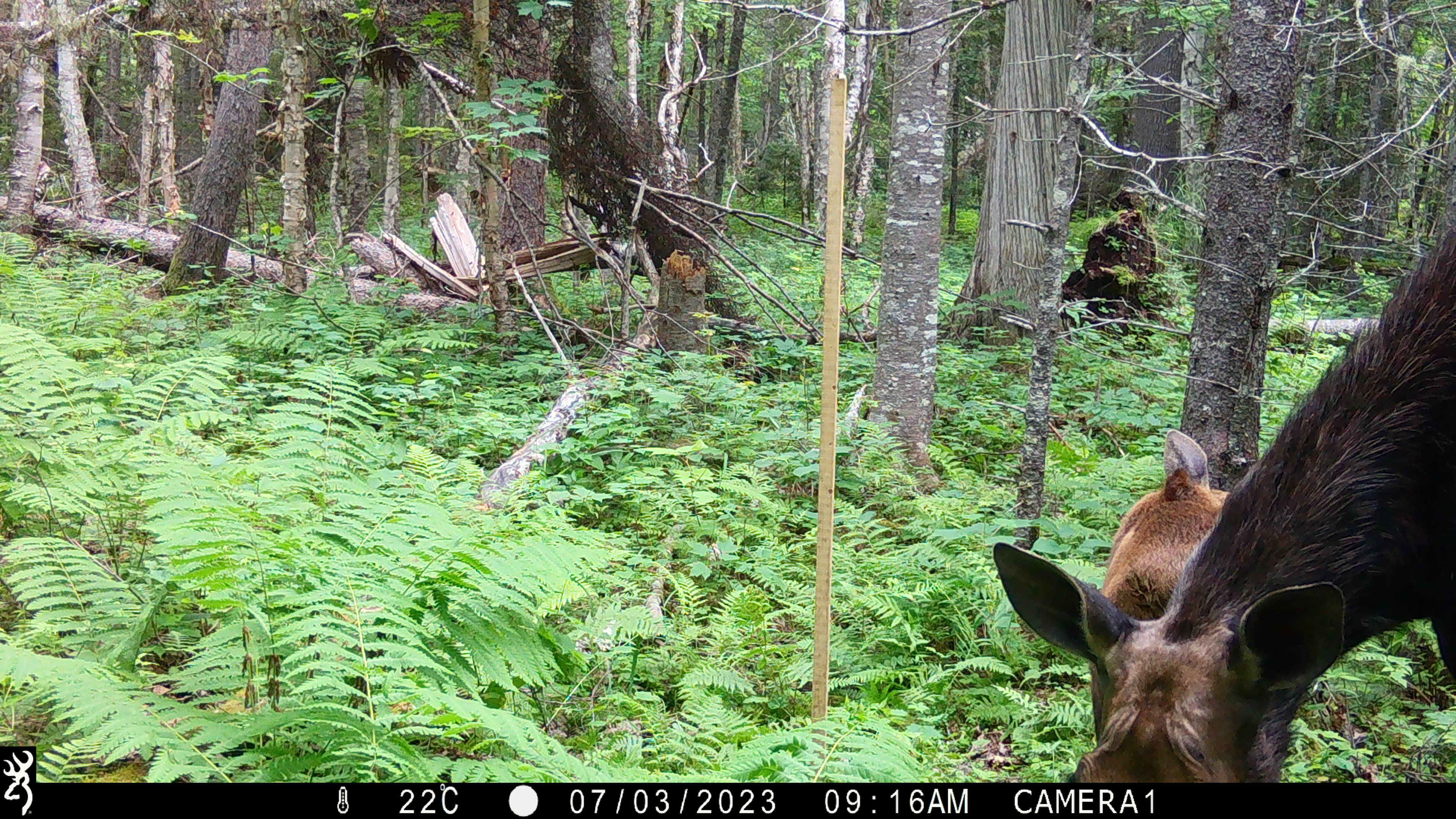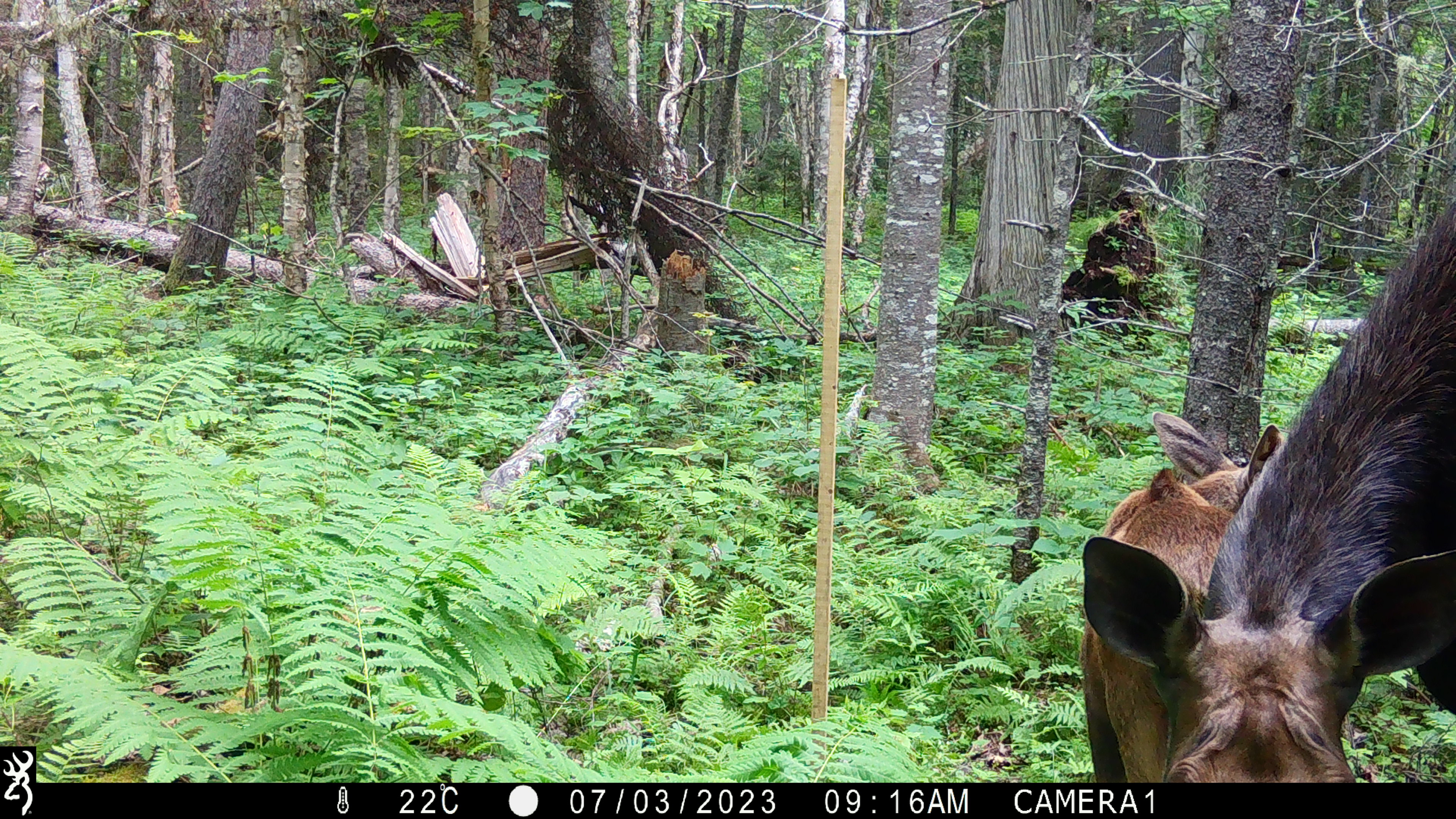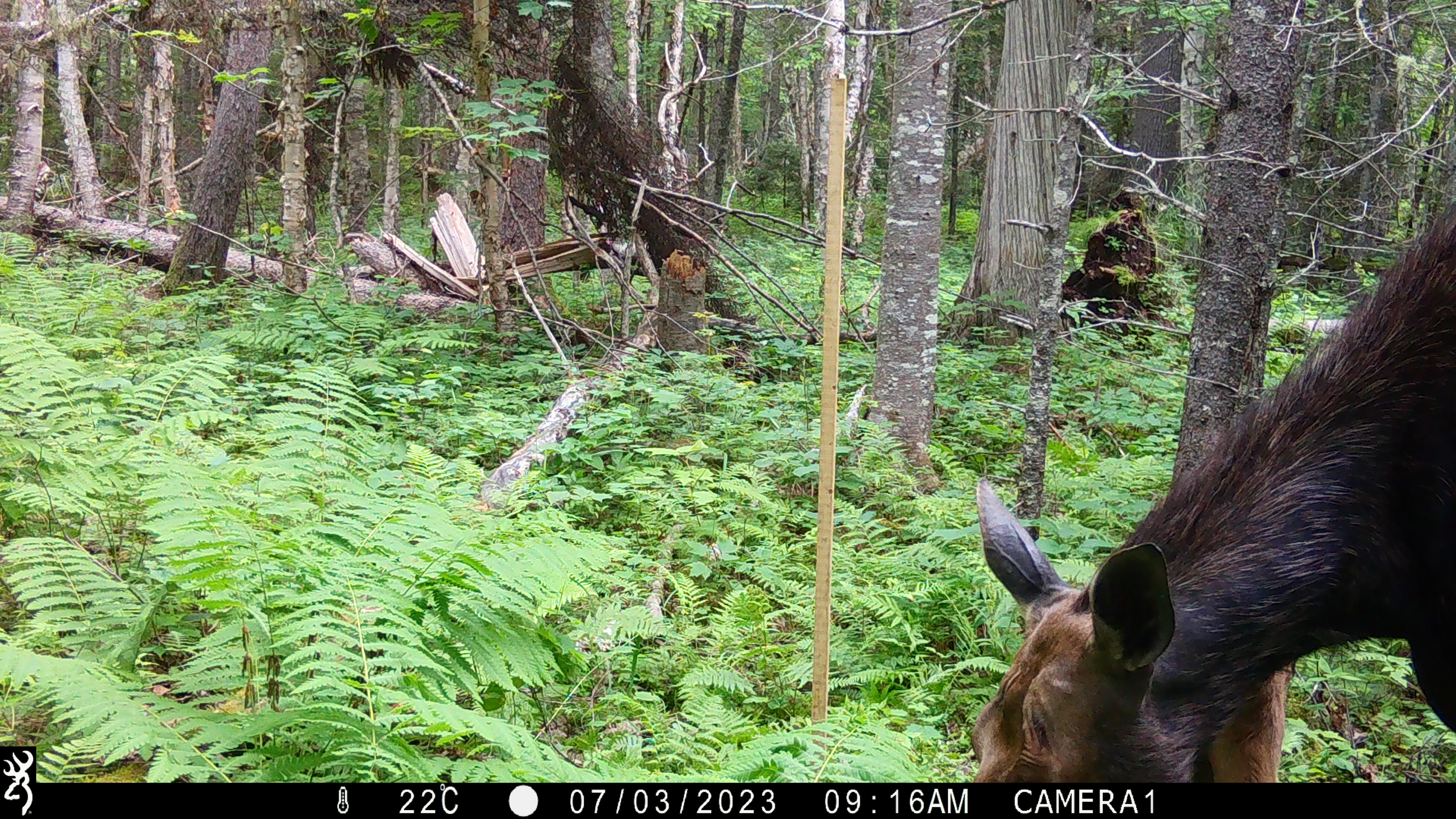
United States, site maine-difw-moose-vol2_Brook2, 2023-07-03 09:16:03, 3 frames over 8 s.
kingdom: Animalia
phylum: Chordata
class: Mammalia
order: Artiodactyla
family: Cervidae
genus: Alces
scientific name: Alces alces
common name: moose